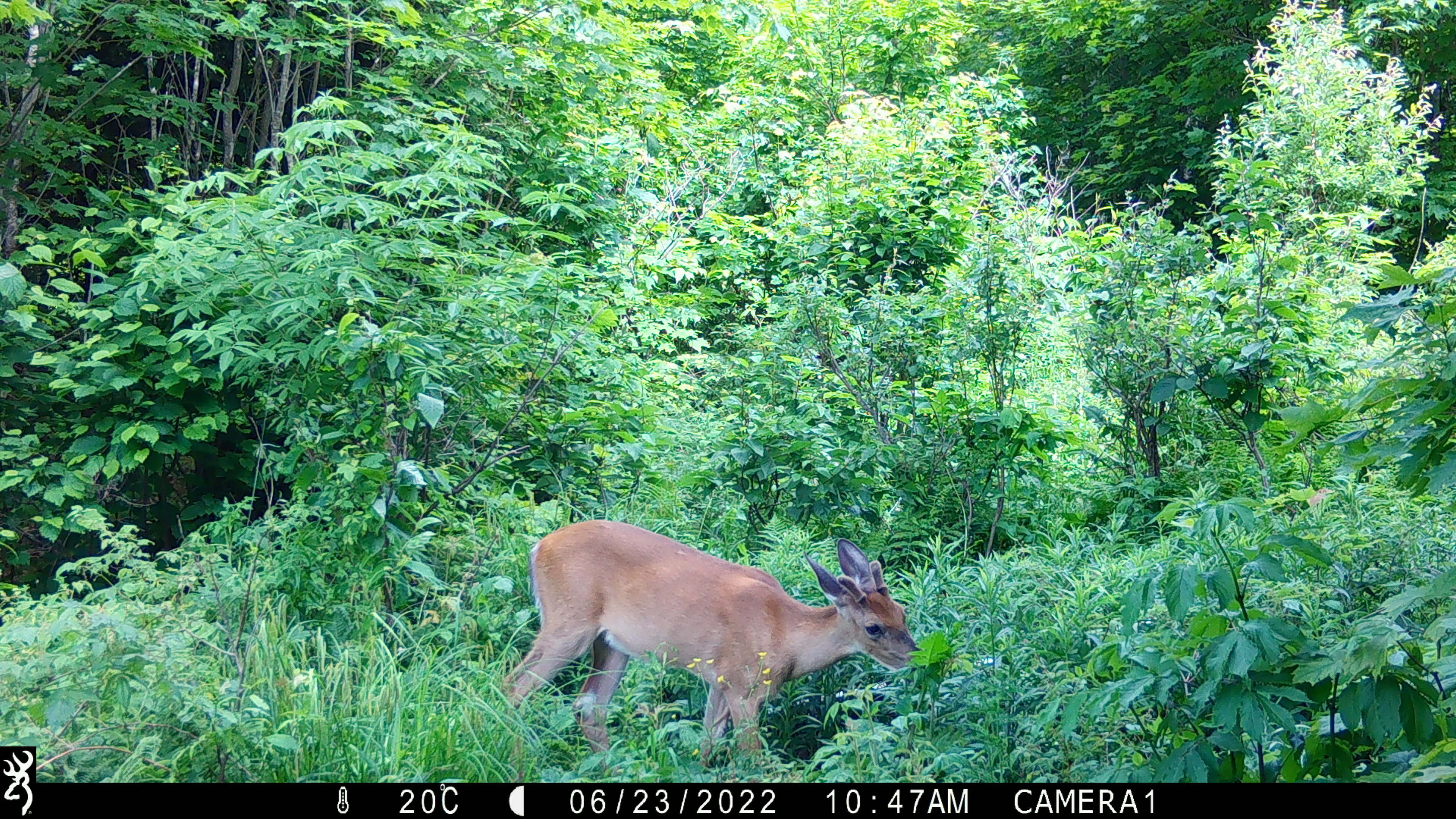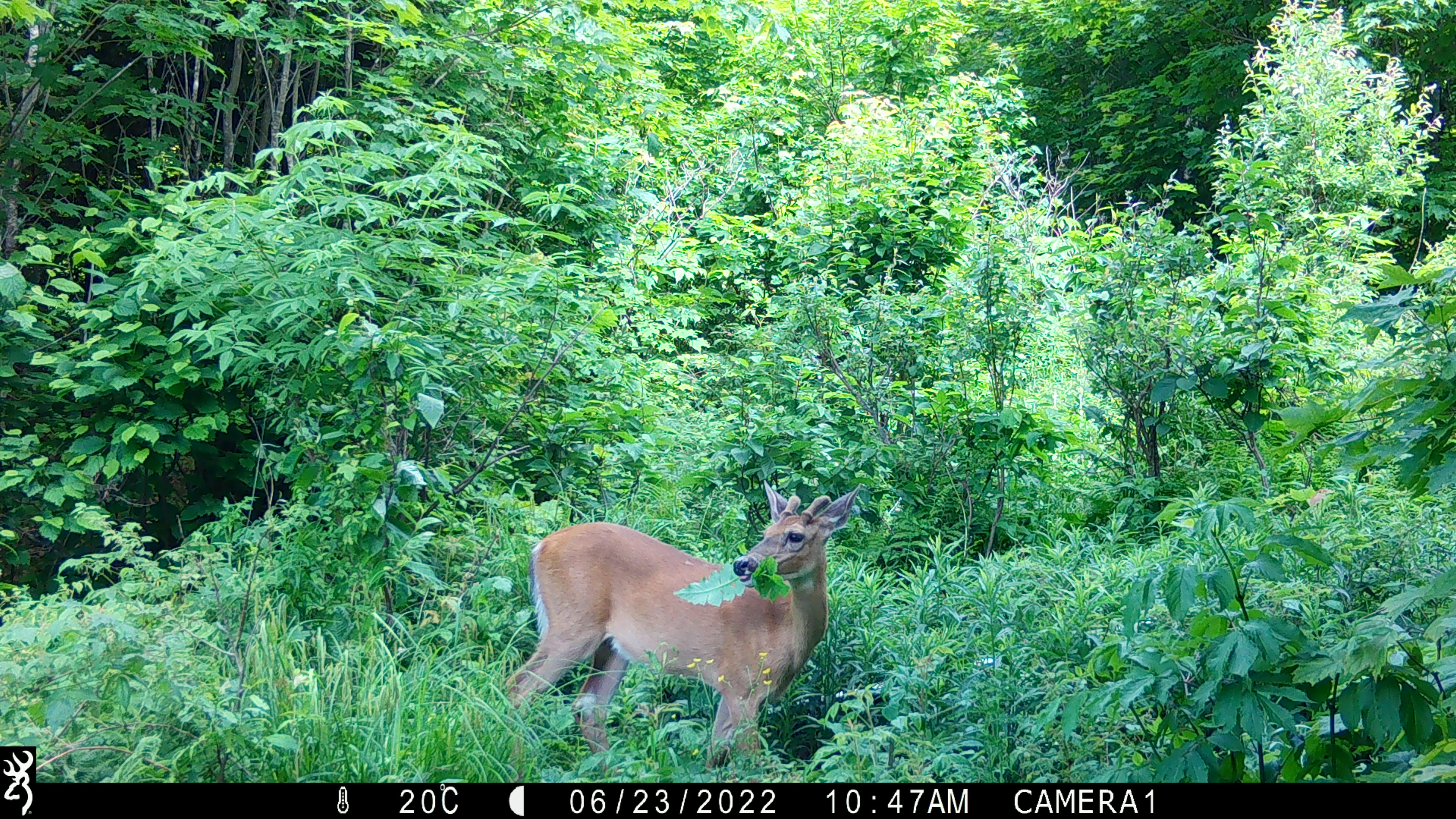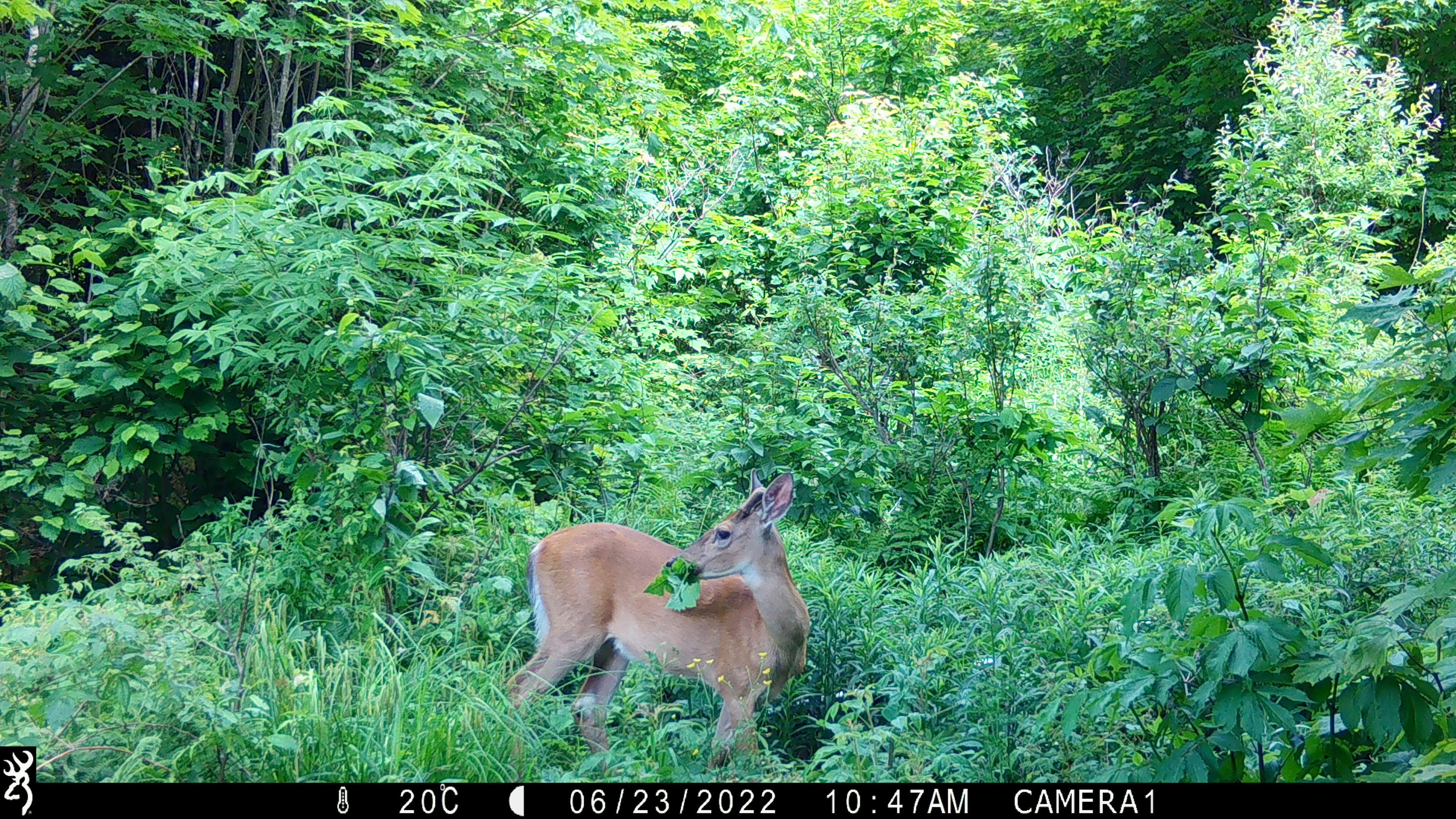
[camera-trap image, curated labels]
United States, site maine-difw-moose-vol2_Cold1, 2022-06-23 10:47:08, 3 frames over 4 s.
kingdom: Animalia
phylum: Chordata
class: Mammalia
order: Artiodactyla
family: Cervidae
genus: Odocoileus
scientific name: Odocoileus virginianus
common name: white-tailed deer